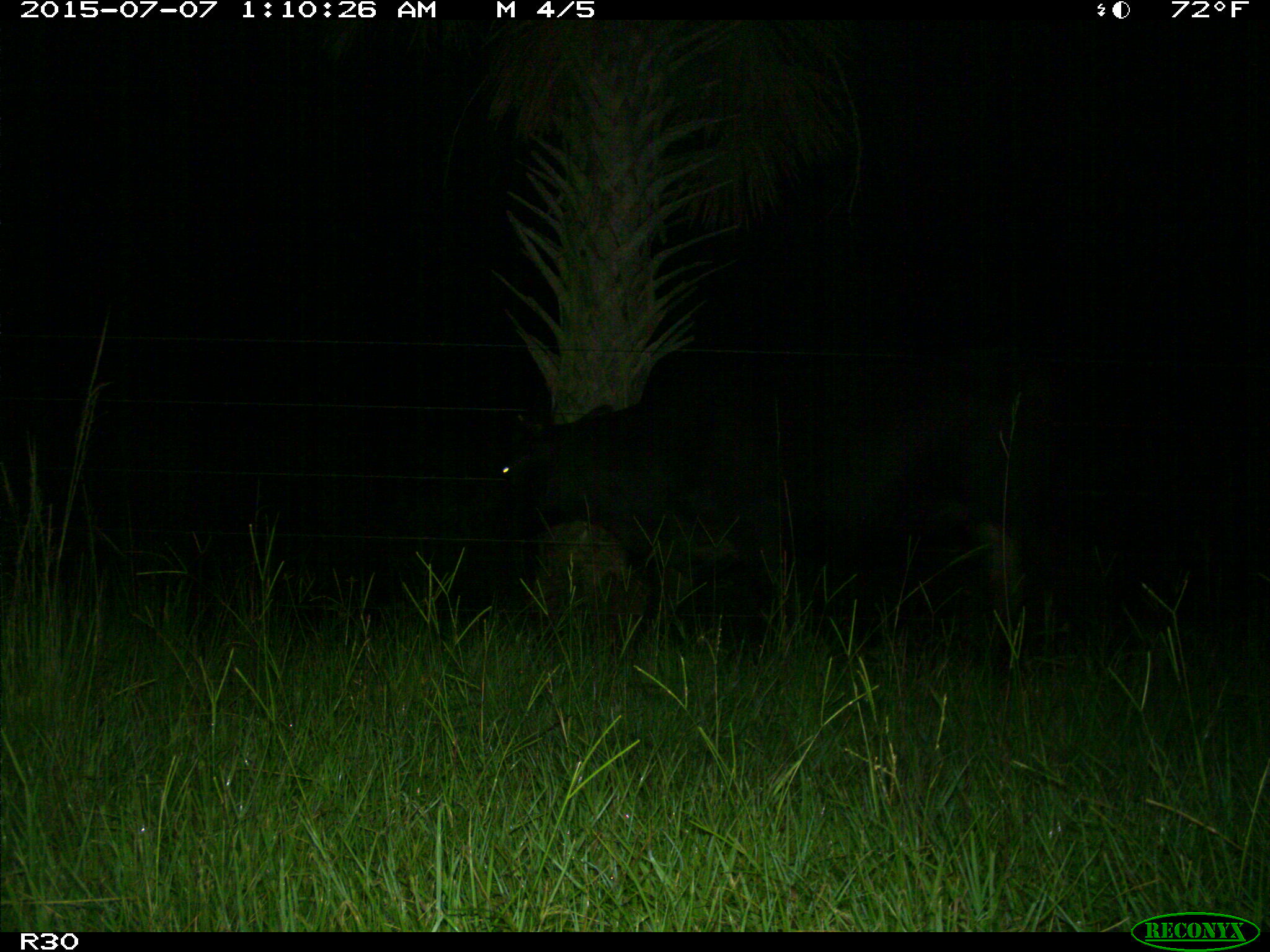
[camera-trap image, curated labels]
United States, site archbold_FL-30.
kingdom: Animalia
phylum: Chordata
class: Mammalia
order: Artiodactyla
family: Bovidae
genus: Bos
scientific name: Bos taurus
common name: domestic cow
Bos taurus (domestic cow).